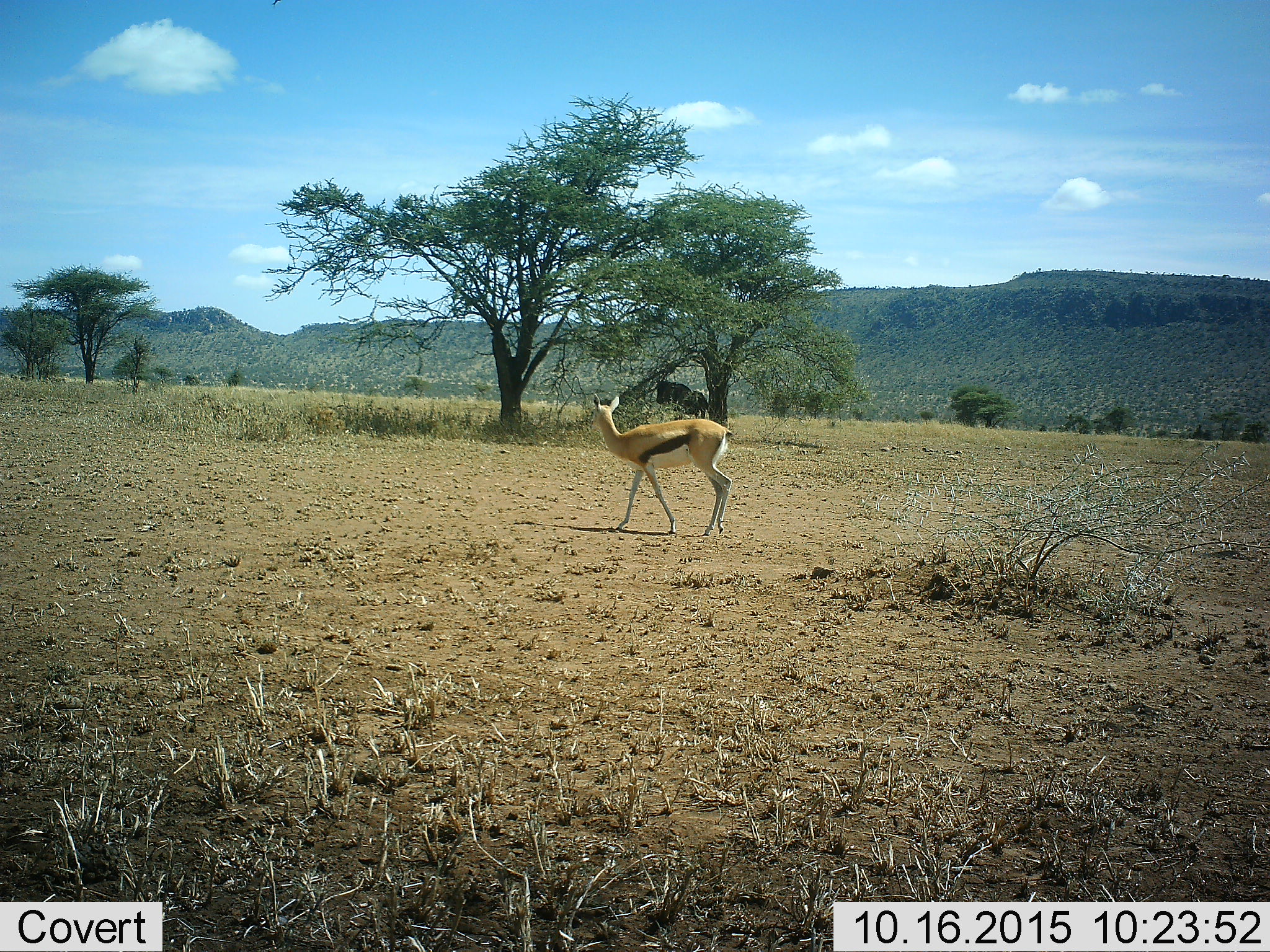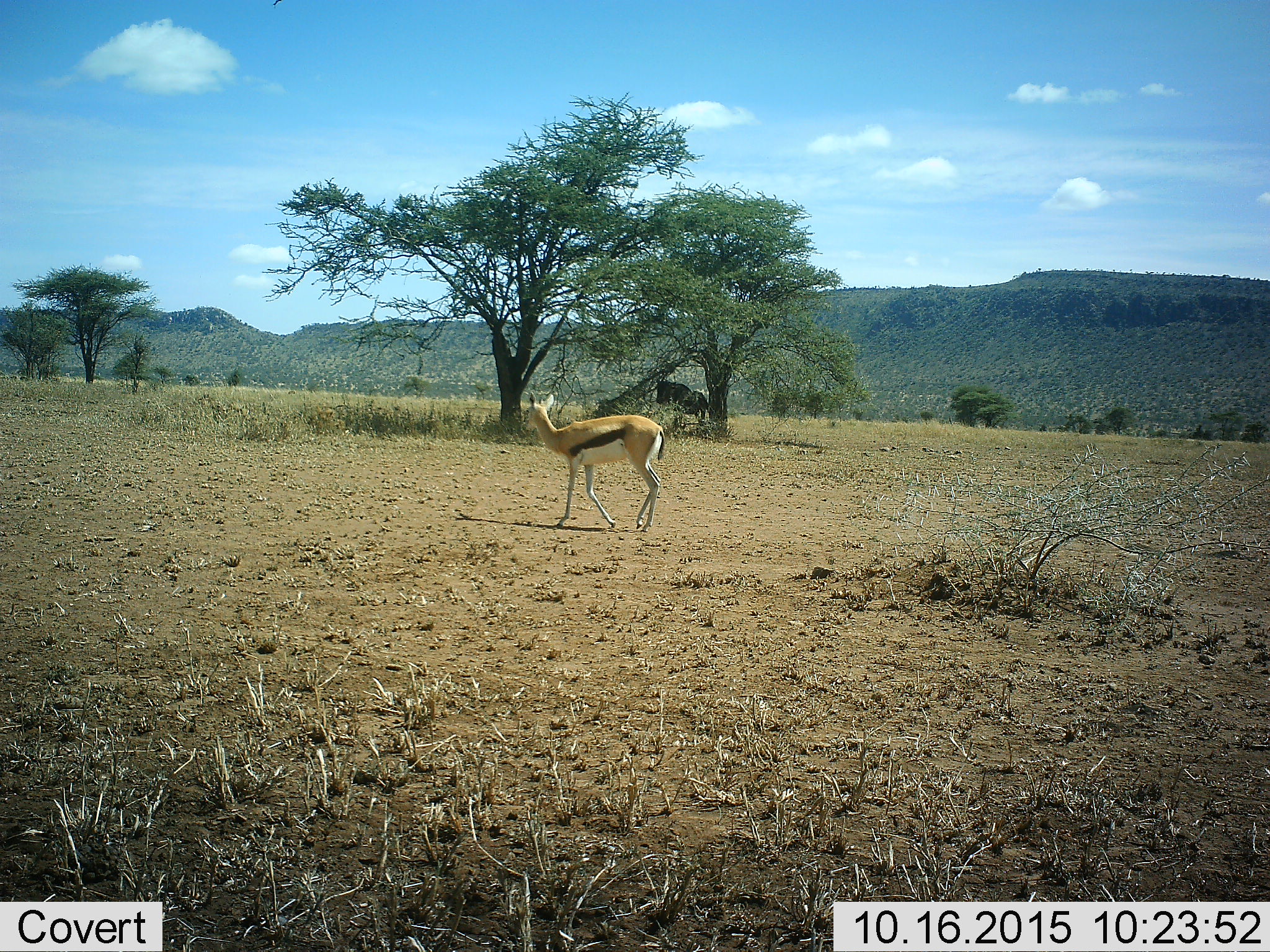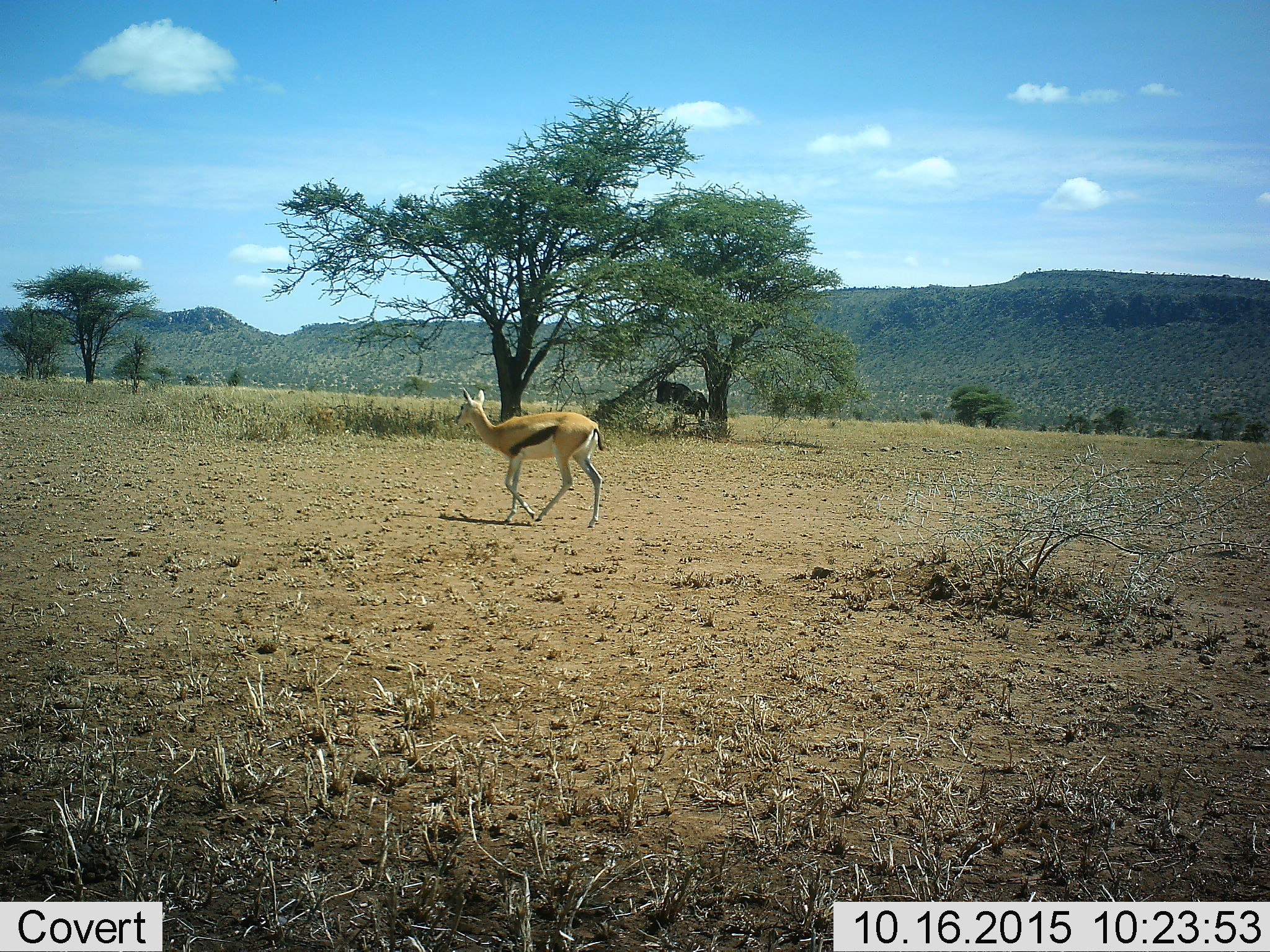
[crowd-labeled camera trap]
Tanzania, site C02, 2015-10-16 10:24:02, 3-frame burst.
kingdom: Animalia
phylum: Chordata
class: Mammalia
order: Artiodactyla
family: Bovidae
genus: Eudorcas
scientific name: Eudorcas thomsonii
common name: thomson's gazelle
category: gazellethomsons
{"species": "gazellethomsons (thomson's gazelle) (Eudorcas thomsonii)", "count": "1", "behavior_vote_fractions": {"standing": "6%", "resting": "0%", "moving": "94%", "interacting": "0%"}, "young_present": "0%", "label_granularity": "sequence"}